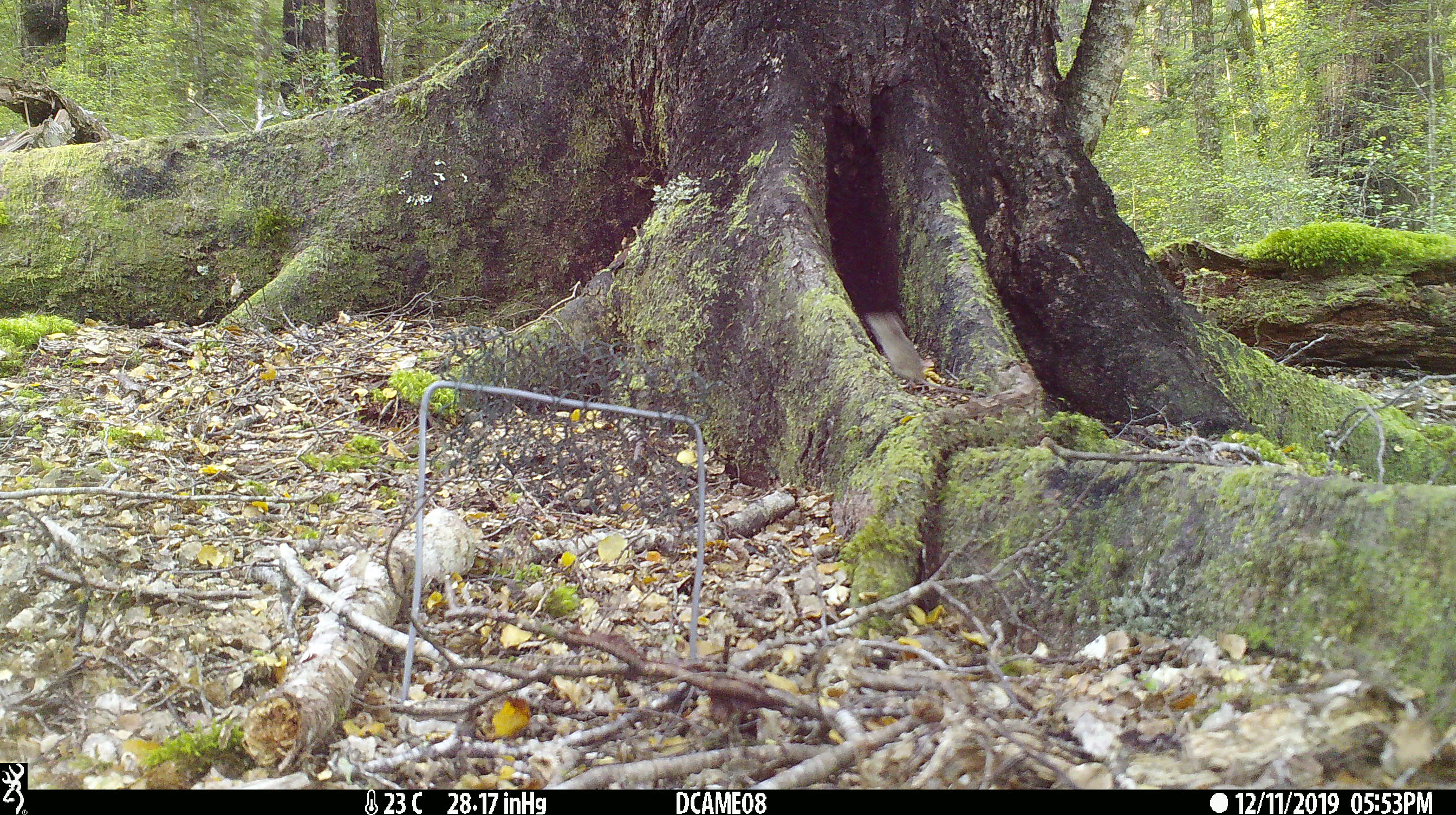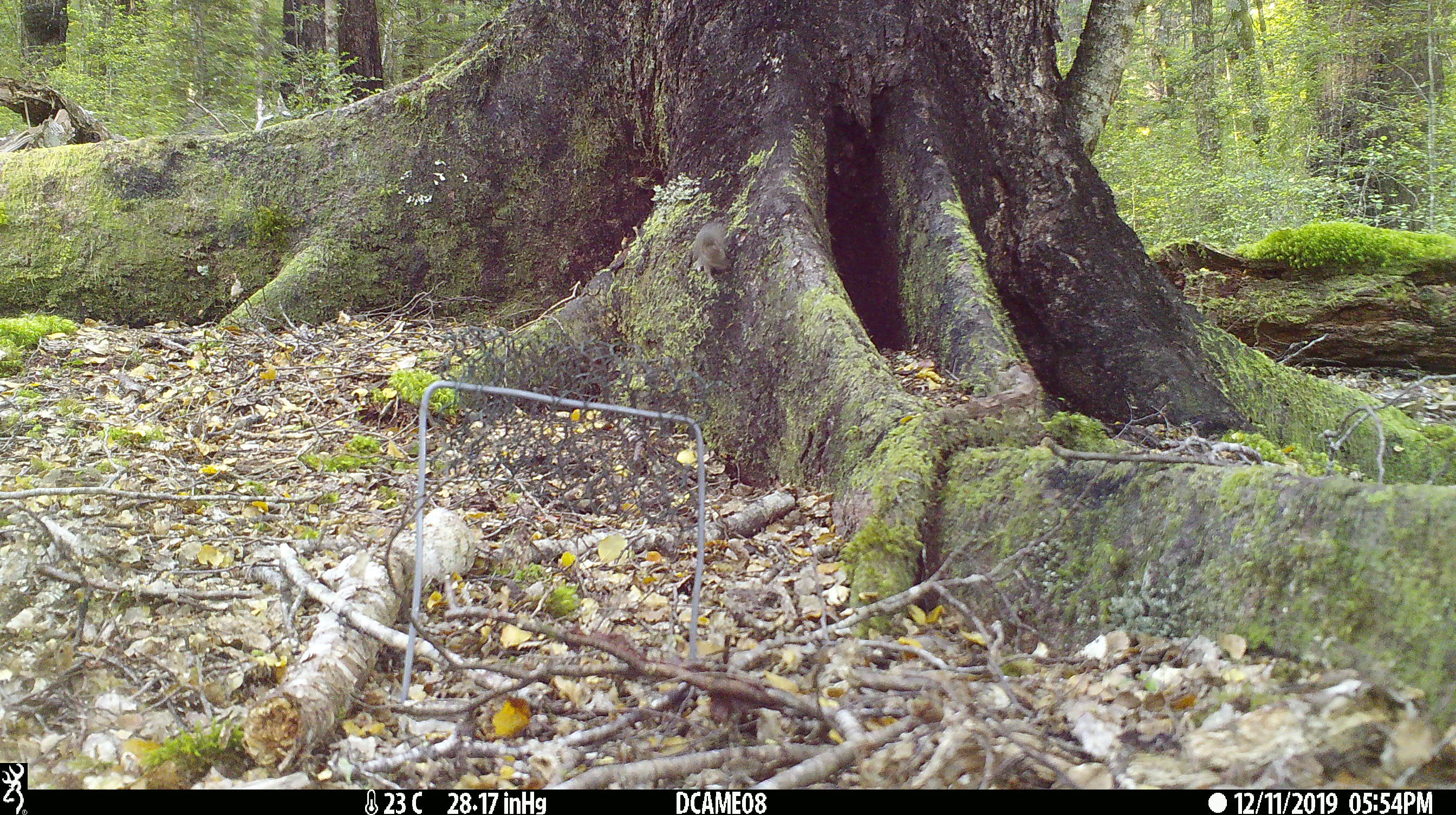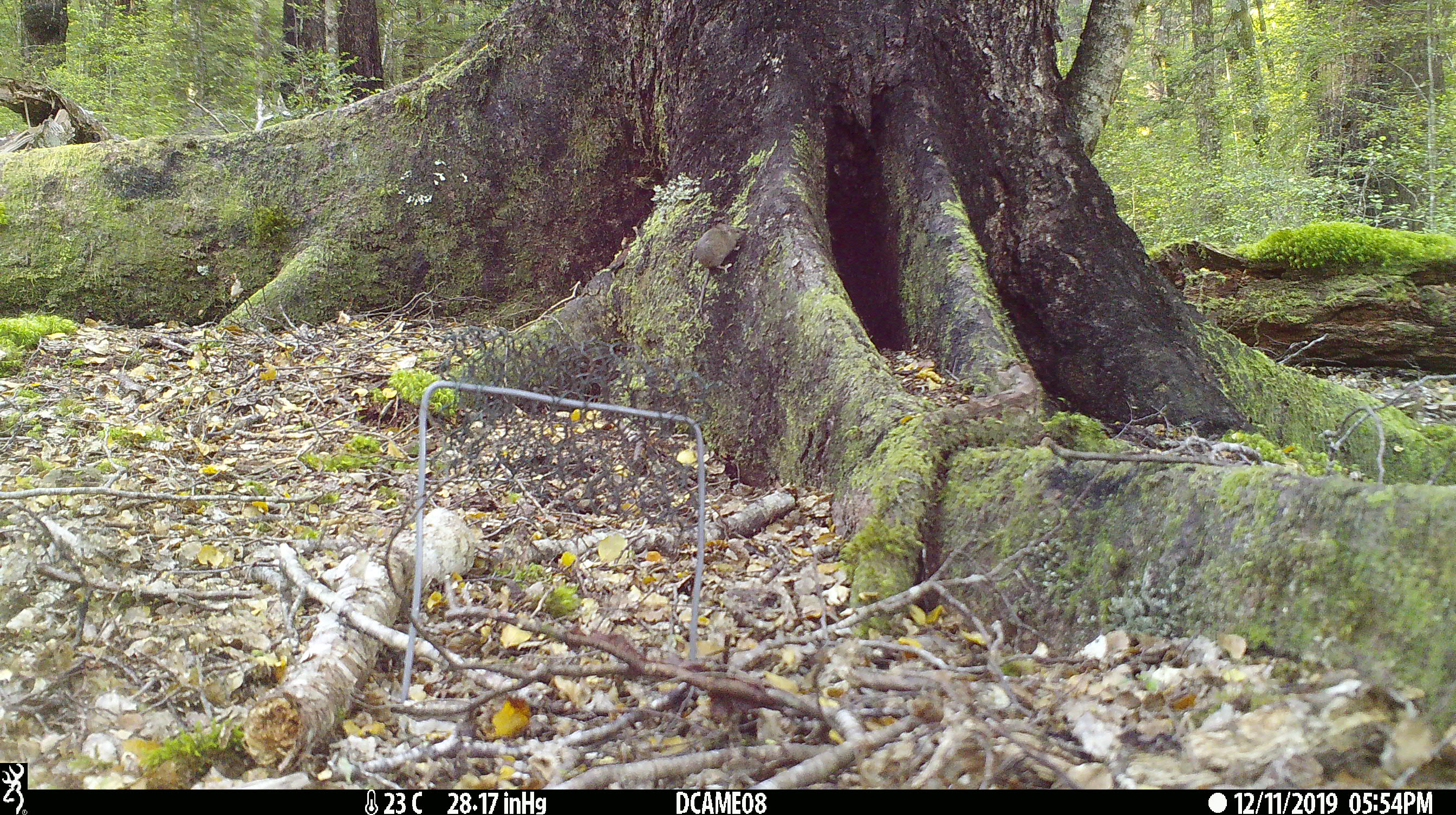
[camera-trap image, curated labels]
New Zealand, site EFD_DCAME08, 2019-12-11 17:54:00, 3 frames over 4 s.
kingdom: Animalia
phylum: Chordata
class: Mammalia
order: Rodentia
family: Muridae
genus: Mus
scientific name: Mus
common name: mouse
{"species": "mouse (Mus)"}